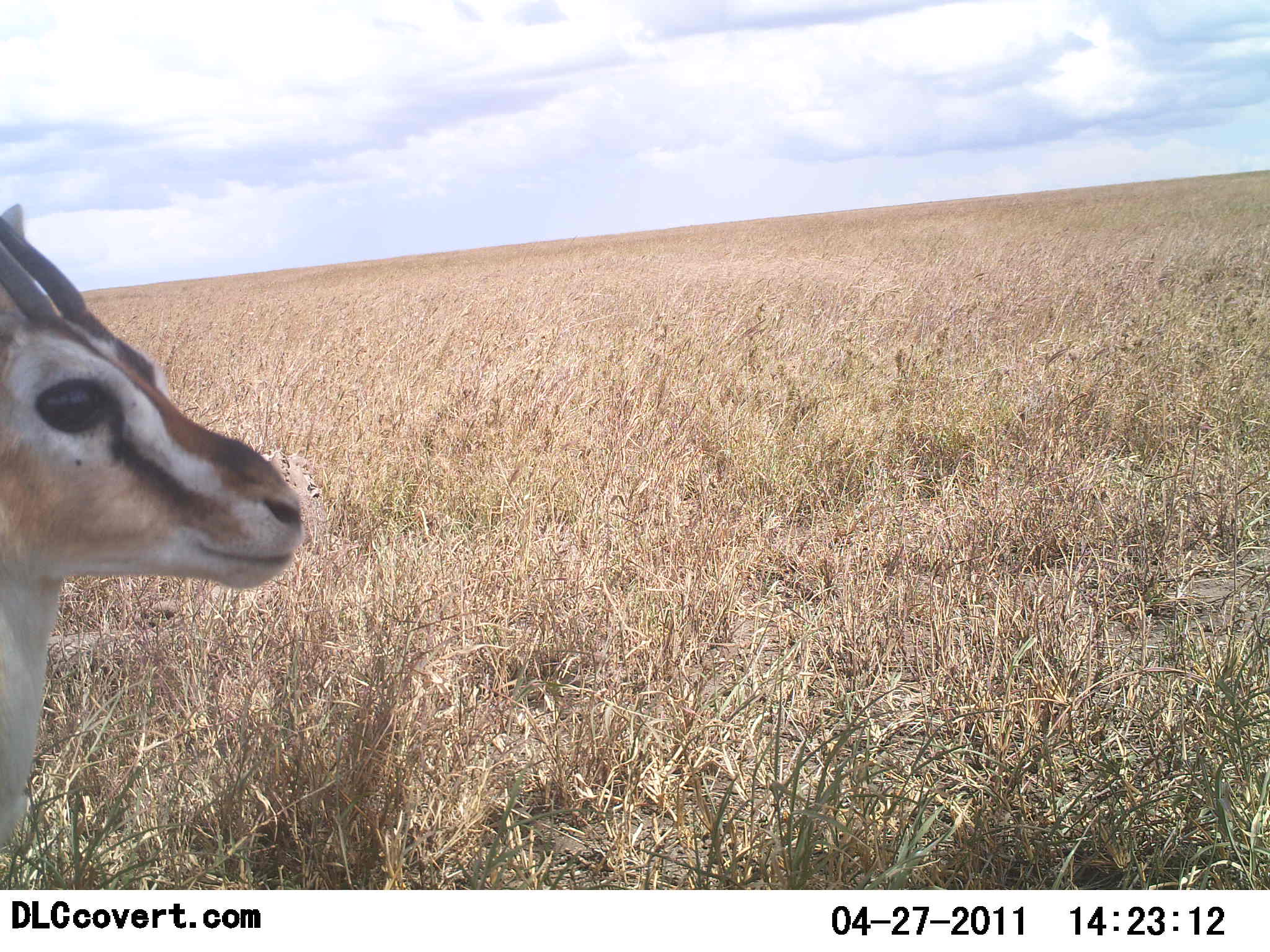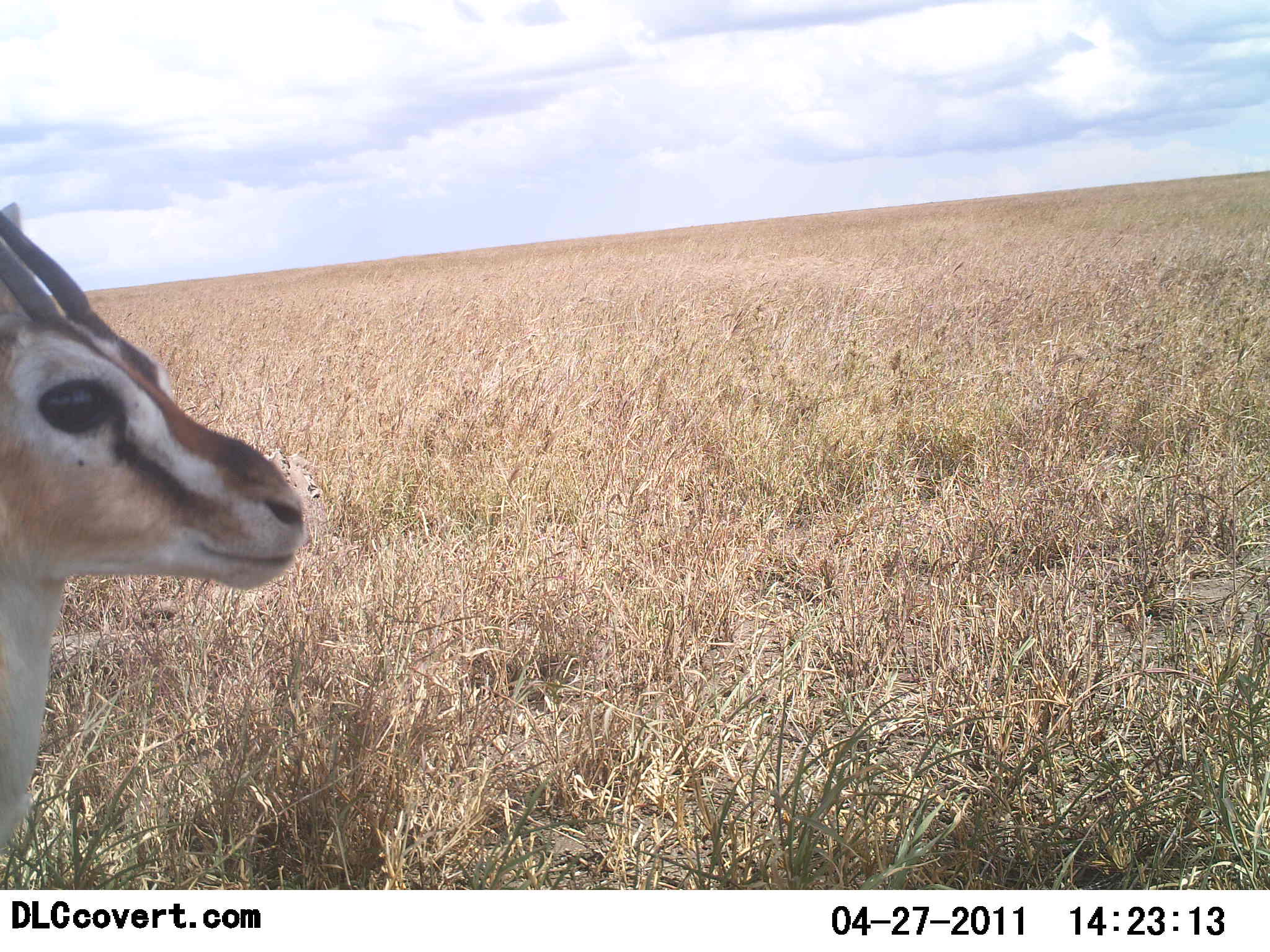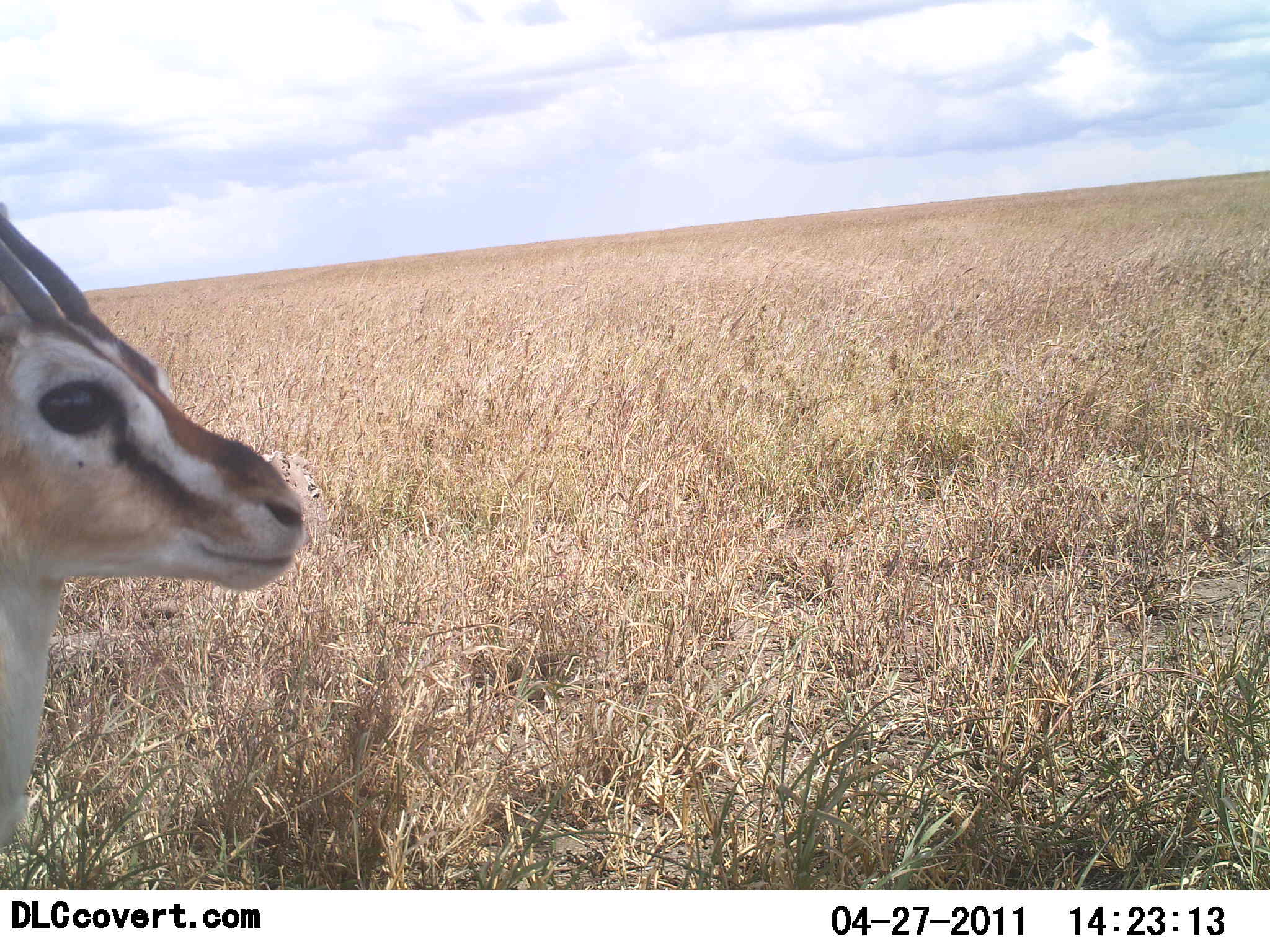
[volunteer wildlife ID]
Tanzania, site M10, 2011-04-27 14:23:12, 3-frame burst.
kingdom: Animalia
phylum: Chordata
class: Mammalia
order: Artiodactyla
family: Bovidae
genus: Eudorcas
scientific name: Eudorcas thomsonii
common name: thomson's gazelle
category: gazellethomsons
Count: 1.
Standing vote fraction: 100%.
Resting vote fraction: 0%.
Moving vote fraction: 0%.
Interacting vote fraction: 0%.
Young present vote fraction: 0%.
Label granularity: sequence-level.